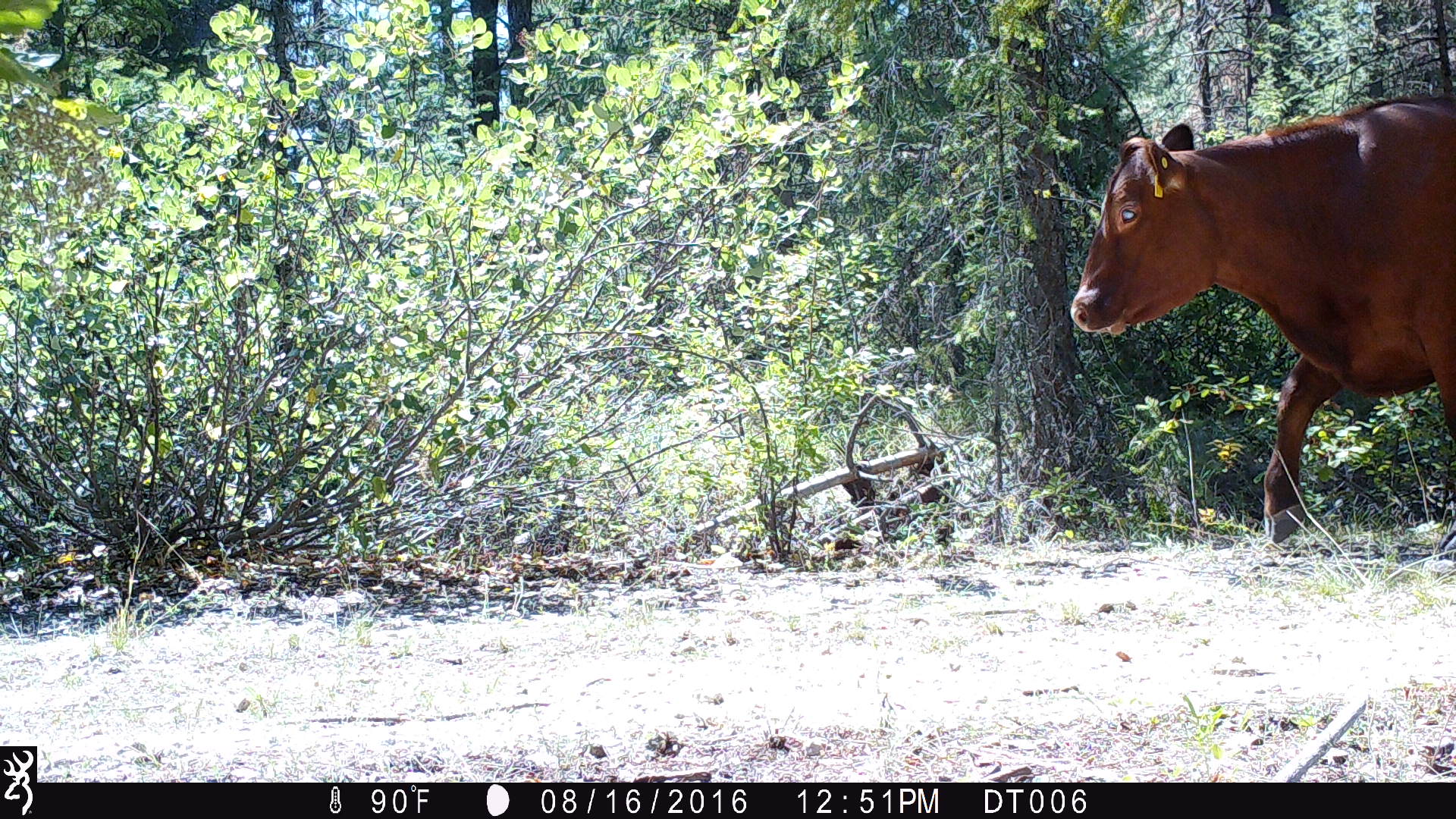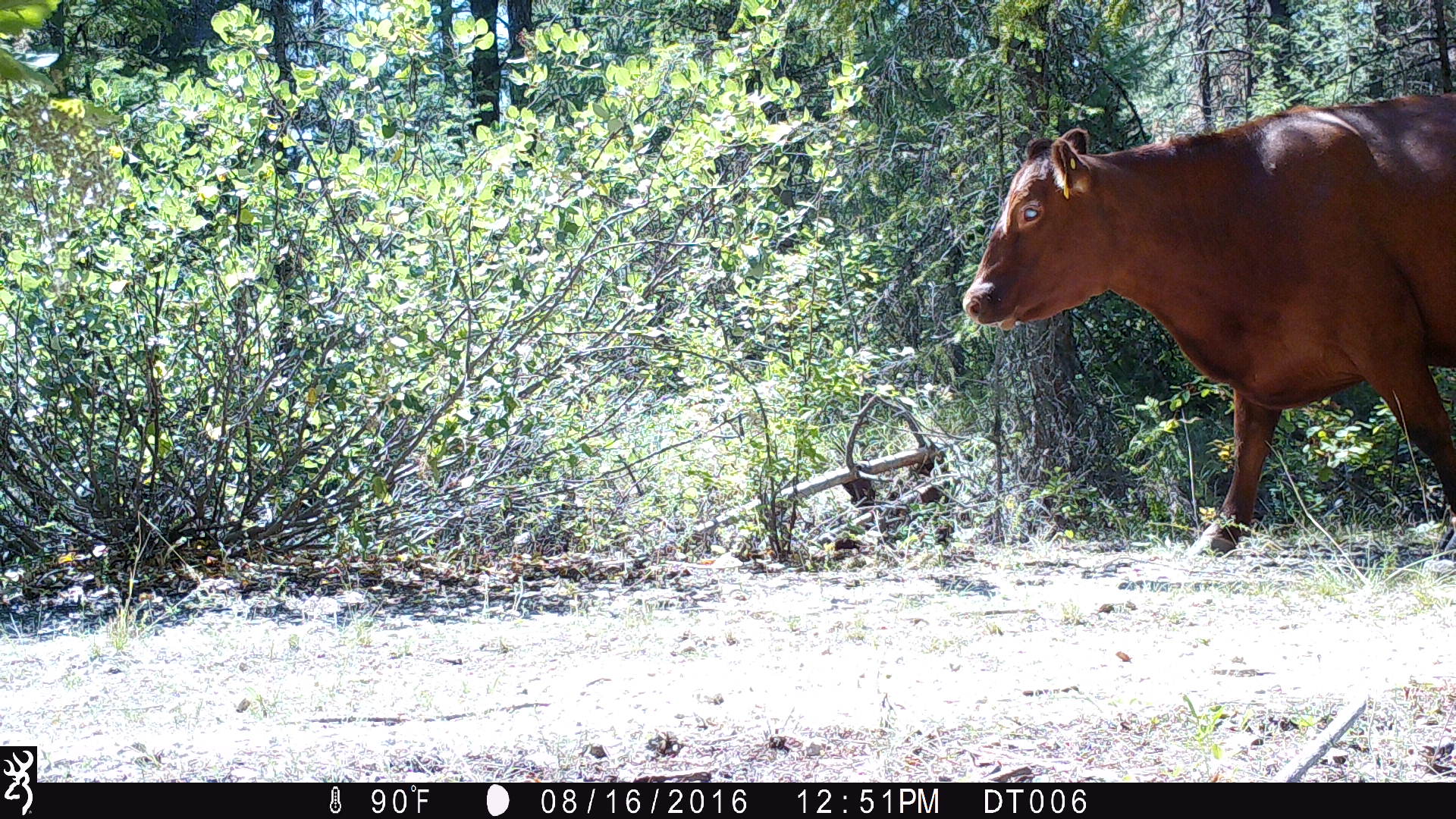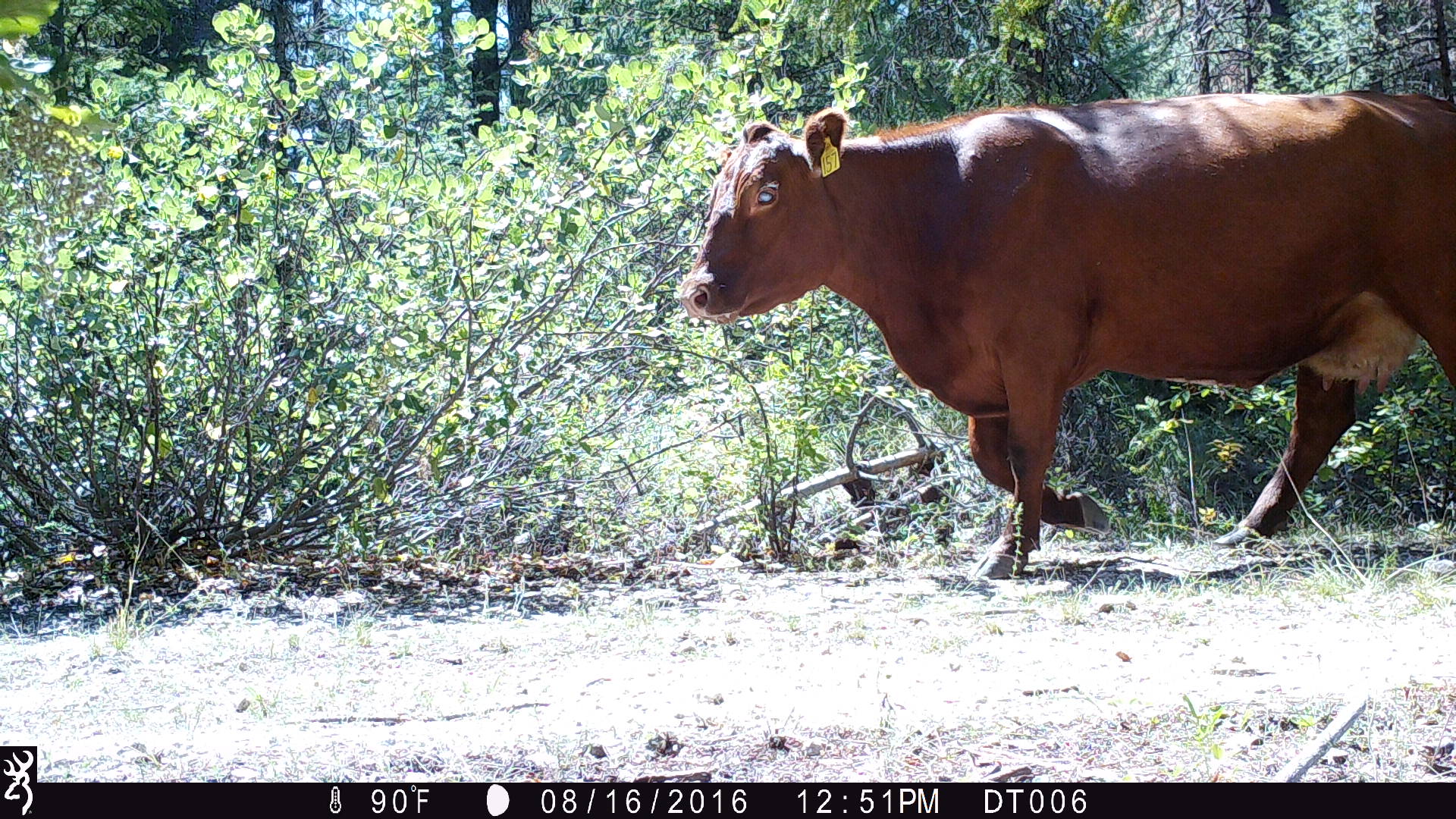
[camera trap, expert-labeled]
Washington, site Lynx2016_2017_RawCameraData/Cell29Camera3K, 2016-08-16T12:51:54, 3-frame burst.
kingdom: Animalia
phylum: Chordata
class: Mammalia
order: Artiodactyla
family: Bovidae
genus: Bos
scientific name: Bos taurus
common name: domestic cattle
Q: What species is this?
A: Domestic cattle (Bos taurus).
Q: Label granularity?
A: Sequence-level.